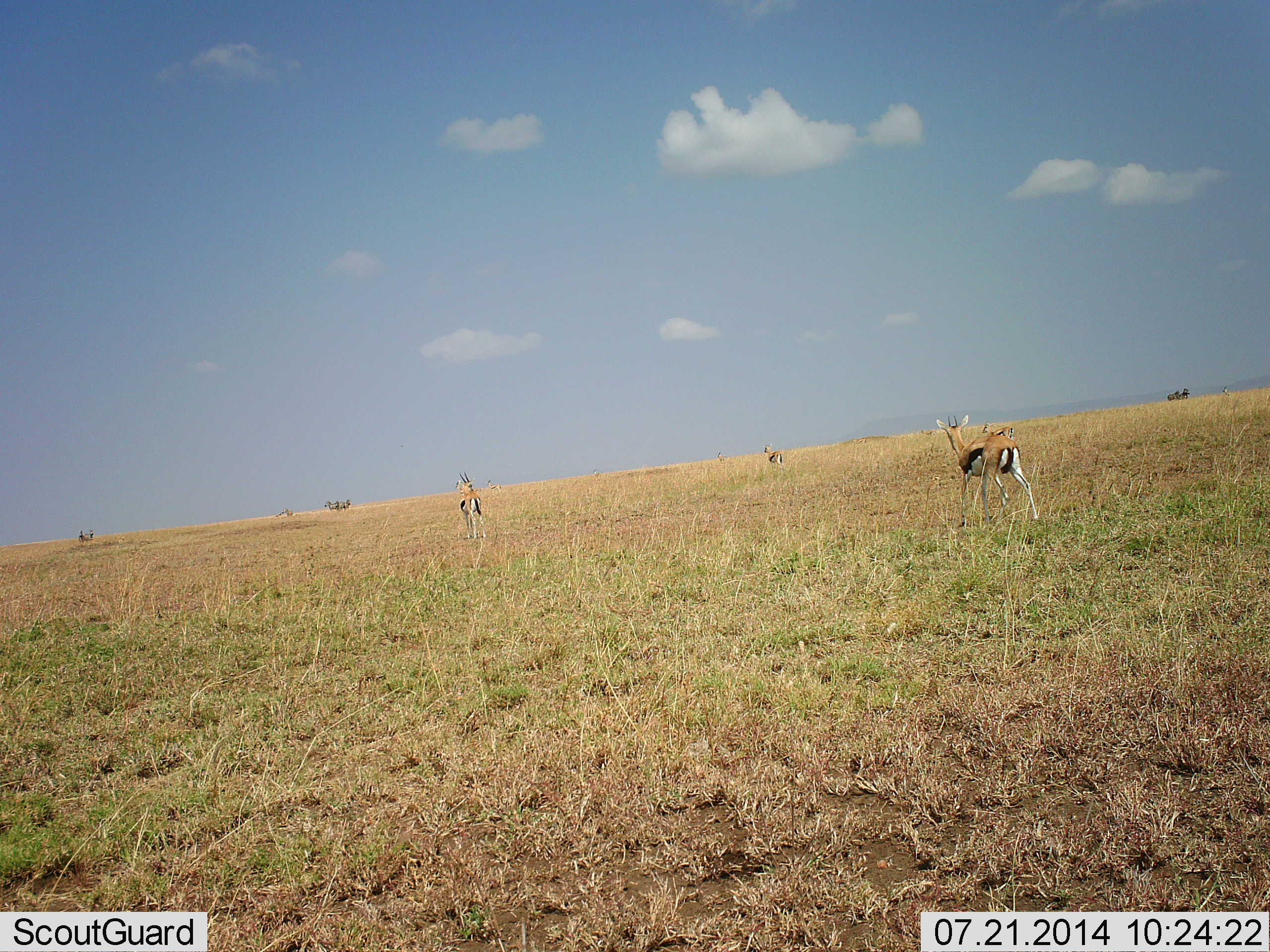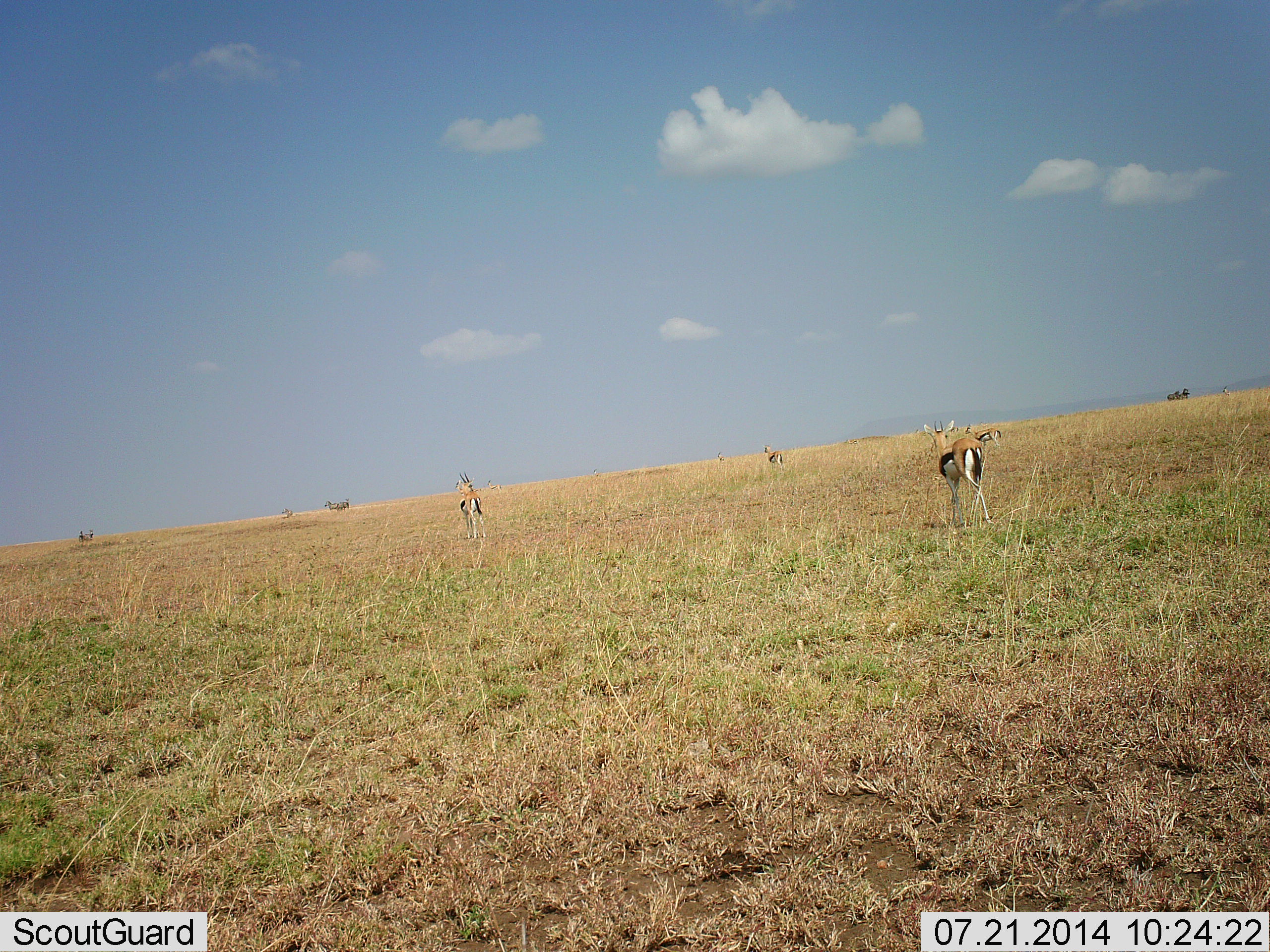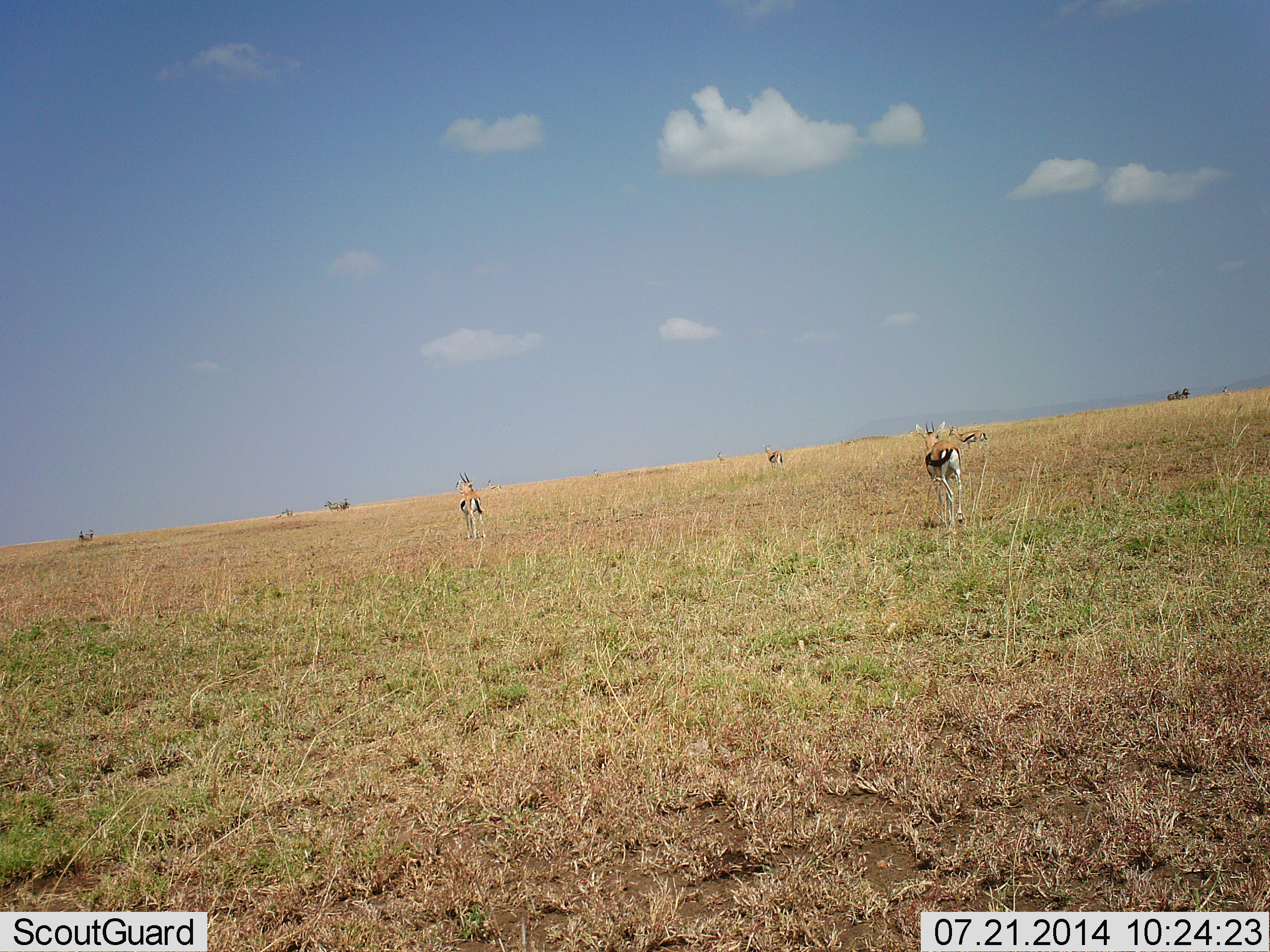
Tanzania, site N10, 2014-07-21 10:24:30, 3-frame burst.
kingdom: Animalia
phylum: Chordata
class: Mammalia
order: Artiodactyla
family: Bovidae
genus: Eudorcas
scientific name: Eudorcas thomsonii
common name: thomson's gazelle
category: gazellethomsons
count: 5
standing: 60%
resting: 0%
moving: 70%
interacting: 10%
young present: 0%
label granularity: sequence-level